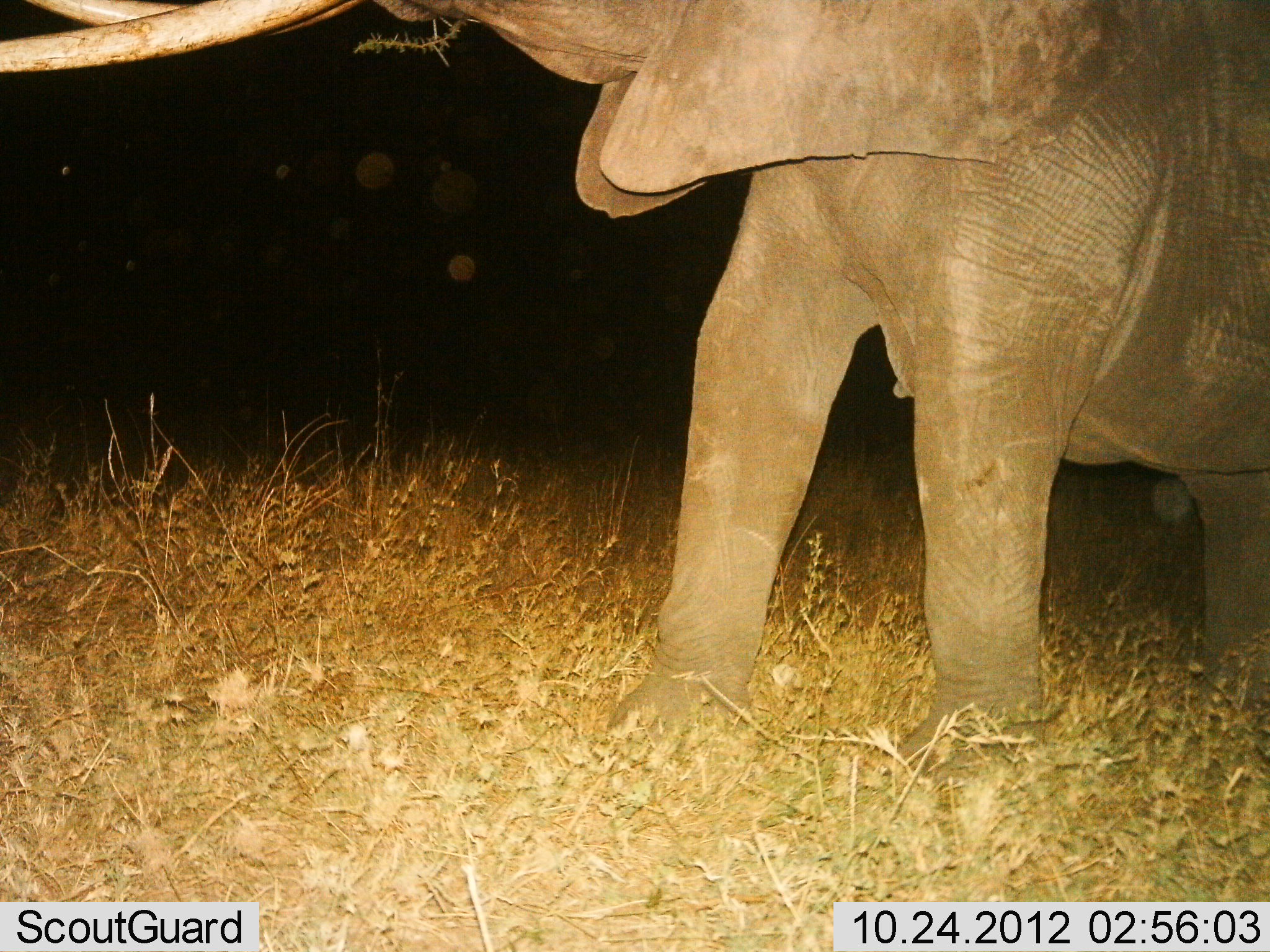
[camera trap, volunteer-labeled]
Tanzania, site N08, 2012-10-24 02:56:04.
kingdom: Animalia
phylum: Chordata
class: Mammalia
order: Proboscidea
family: Elephantidae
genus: Loxodonta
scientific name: Loxodonta africana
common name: african bush elephant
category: elephant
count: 1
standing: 60%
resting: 0%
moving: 0%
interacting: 10%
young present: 0%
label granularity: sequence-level